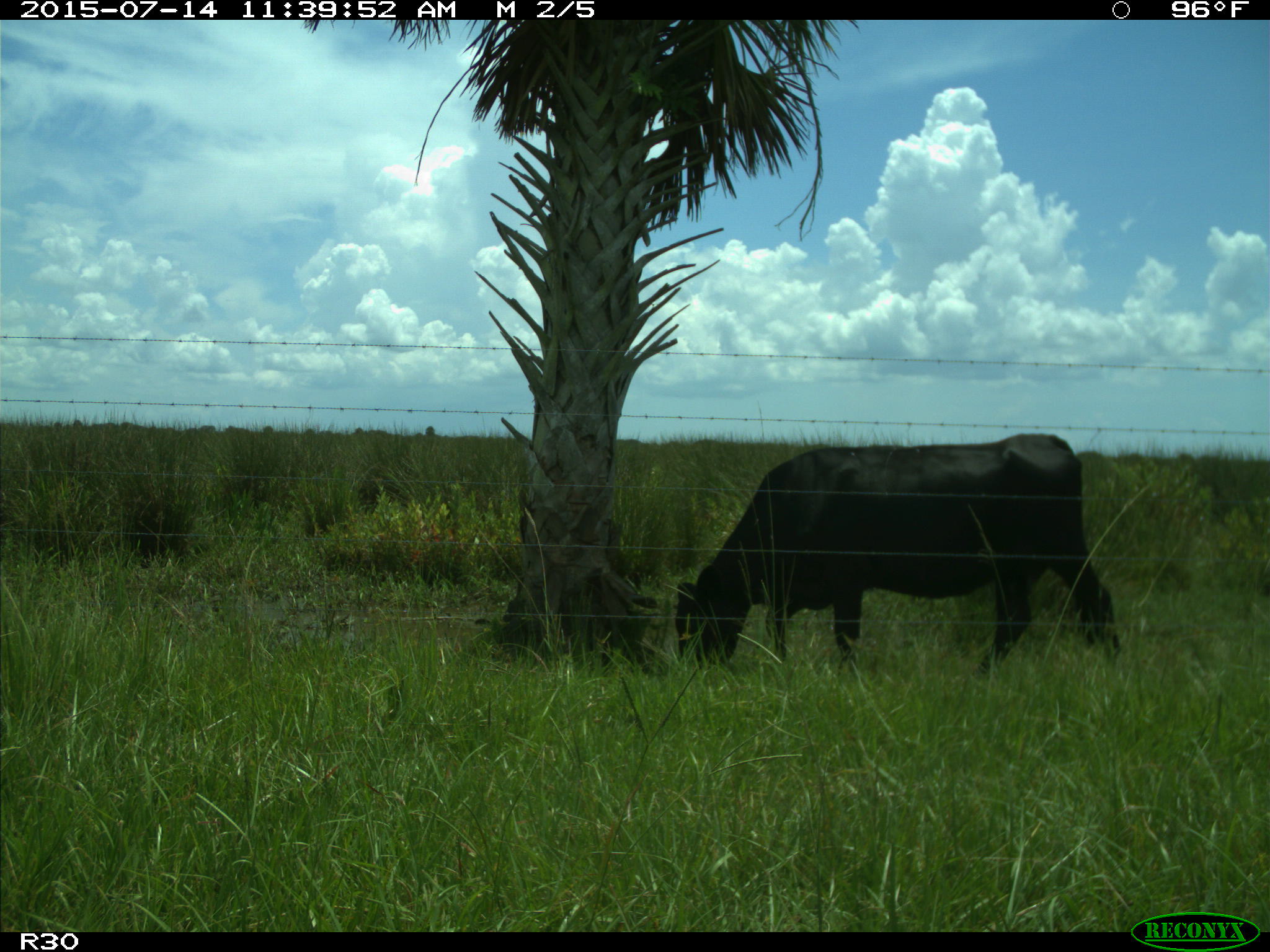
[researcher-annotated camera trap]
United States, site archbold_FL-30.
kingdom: Animalia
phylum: Chordata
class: Mammalia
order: Artiodactyla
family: Bovidae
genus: Bos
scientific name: Bos taurus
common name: domestic cow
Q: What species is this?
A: Bos taurus (domestic cow).